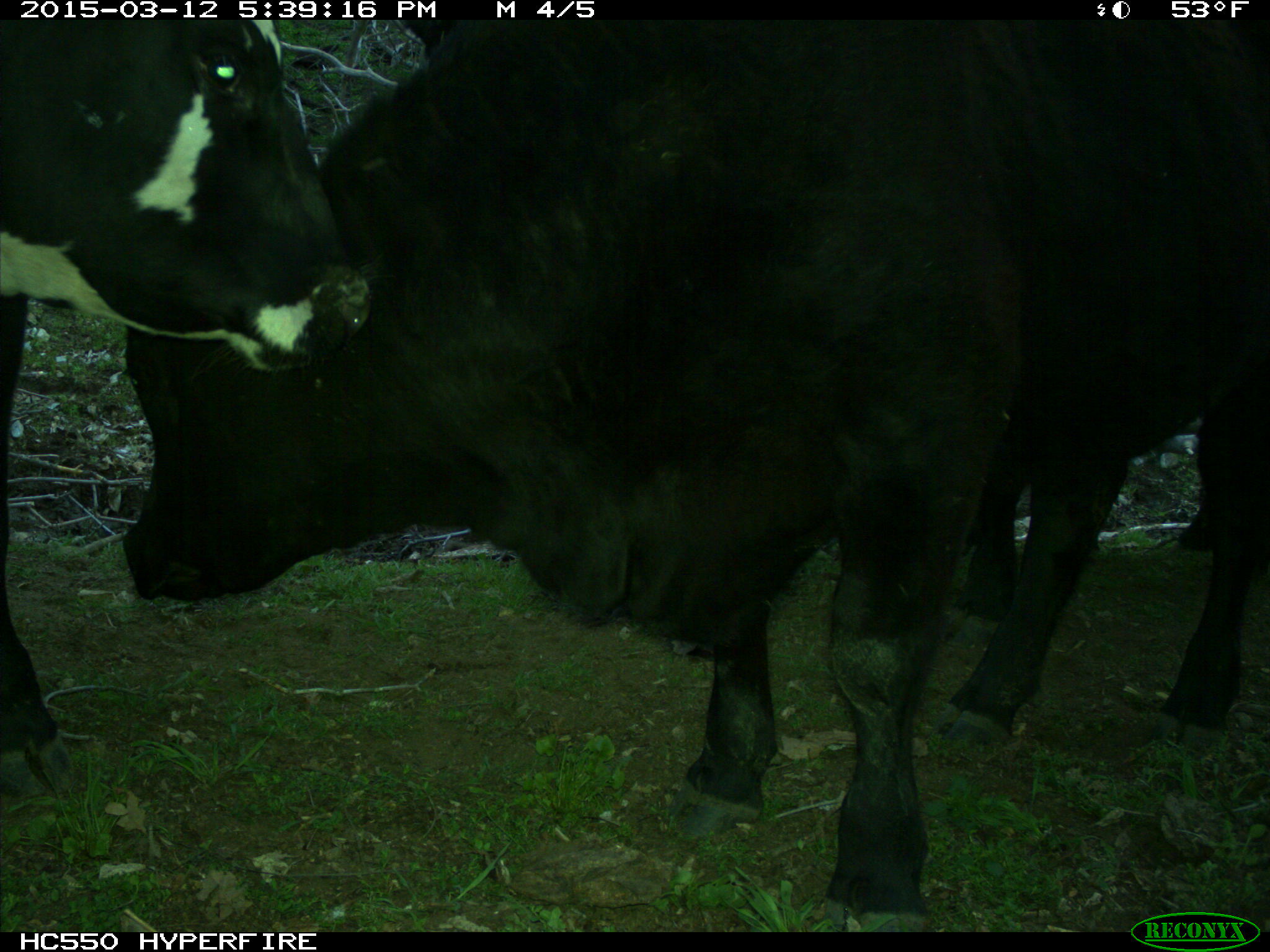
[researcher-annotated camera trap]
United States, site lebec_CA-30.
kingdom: Animalia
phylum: Chordata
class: Mammalia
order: Artiodactyla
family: Bovidae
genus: Bos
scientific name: Bos taurus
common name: domestic cow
Bos taurus (domestic cow).